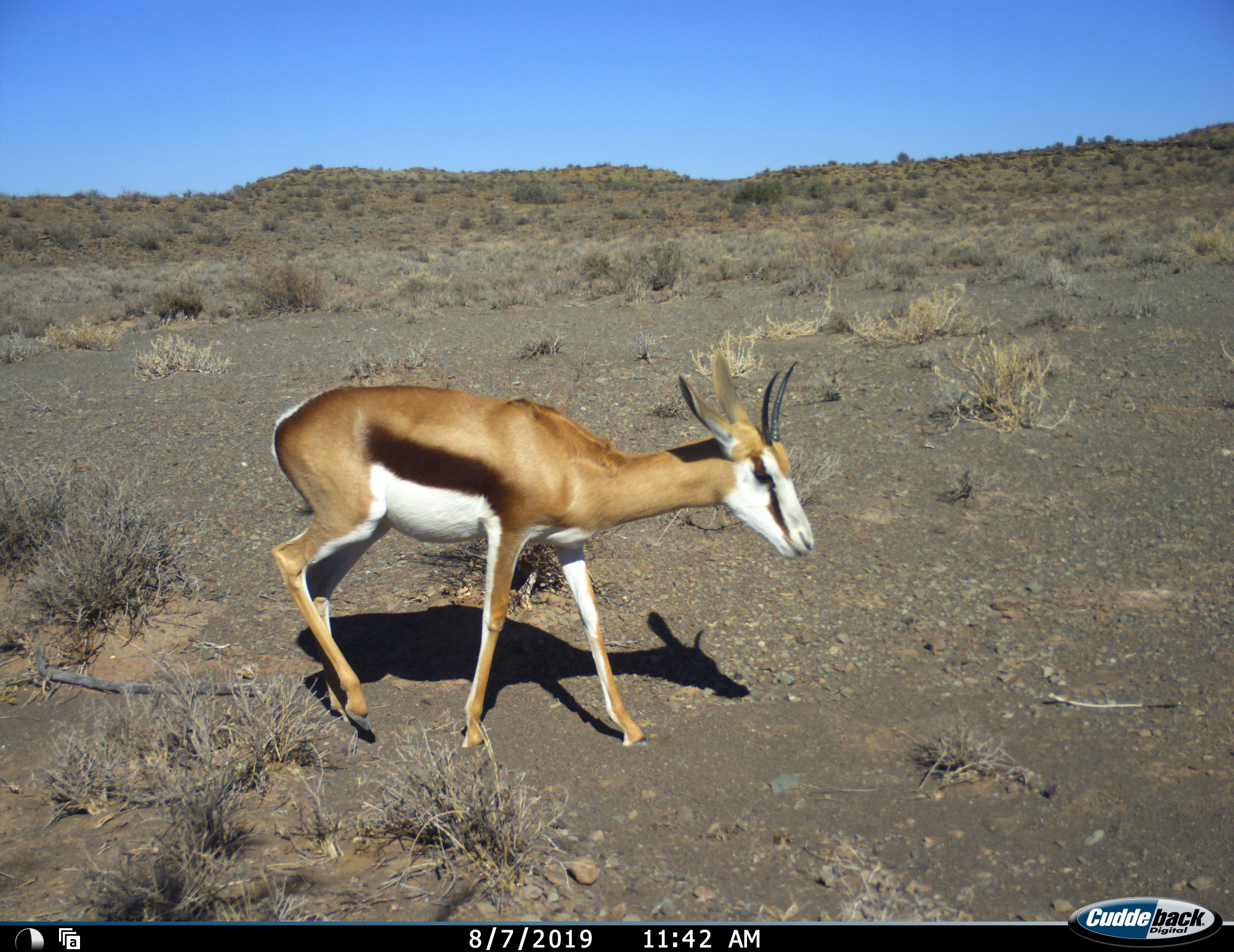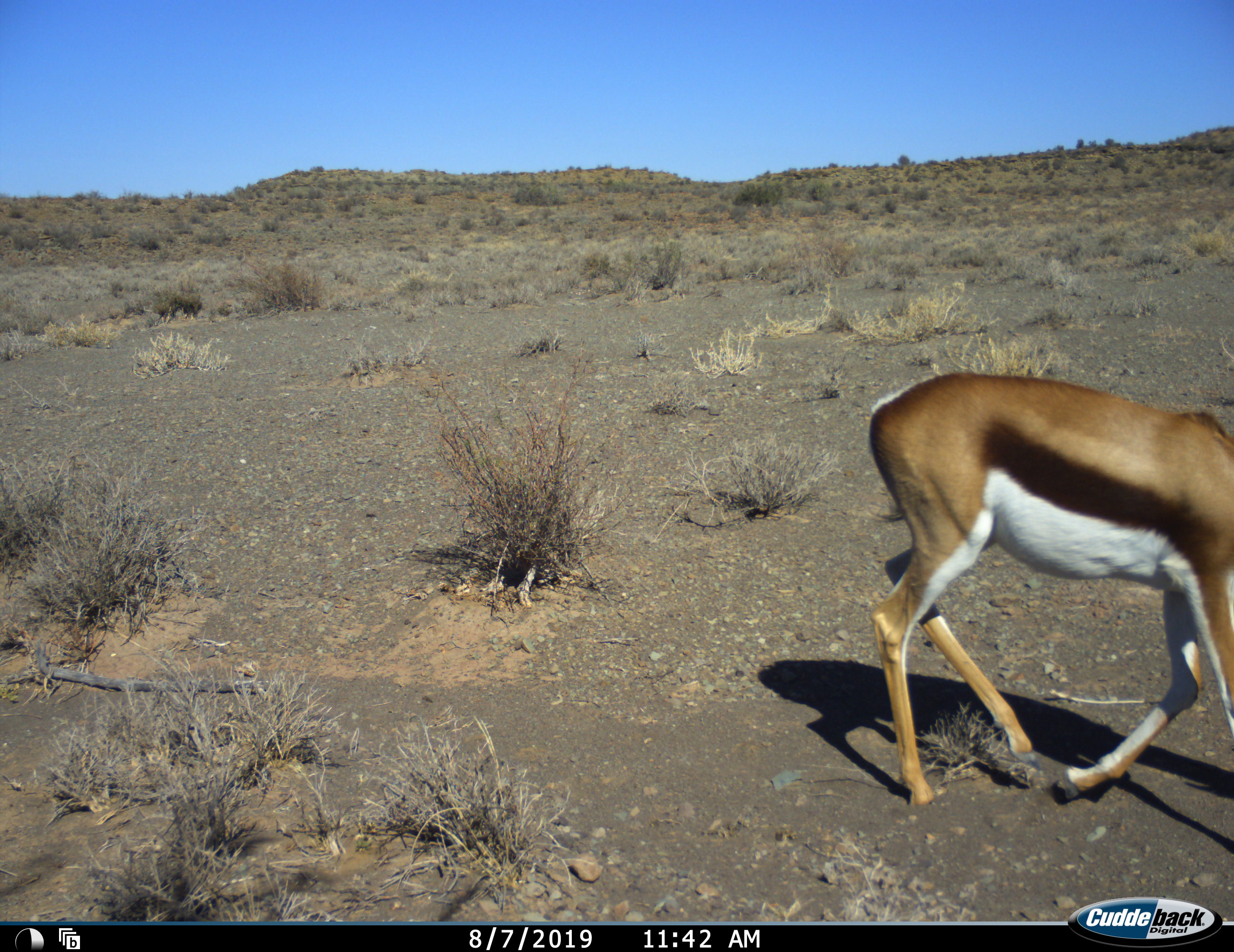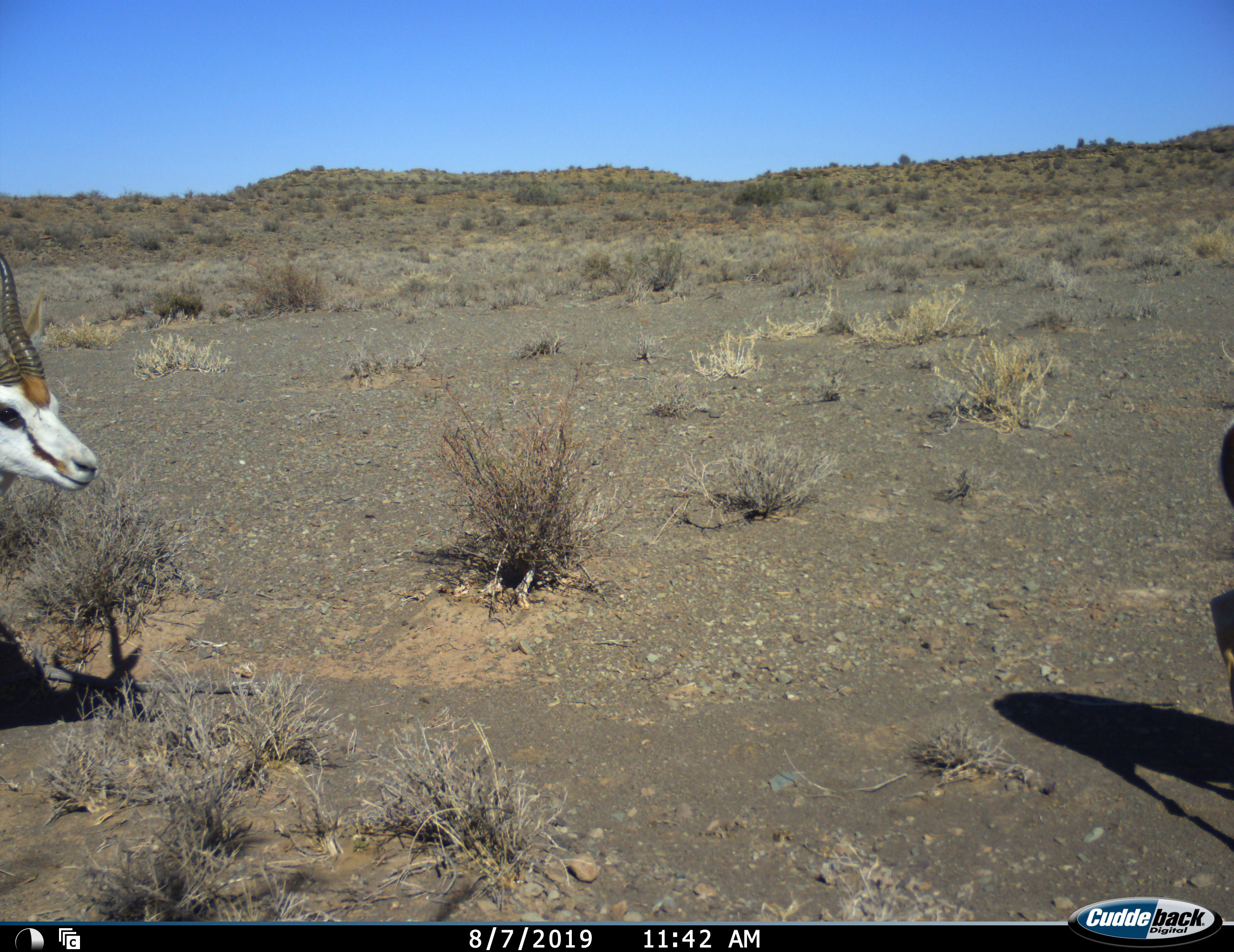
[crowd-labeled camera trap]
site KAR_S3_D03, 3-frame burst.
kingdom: Animalia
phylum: Chordata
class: Mammalia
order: Artiodactyla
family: Bovidae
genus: Antidorcas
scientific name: Antidorcas marsupialis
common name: springbok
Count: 2.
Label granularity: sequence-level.